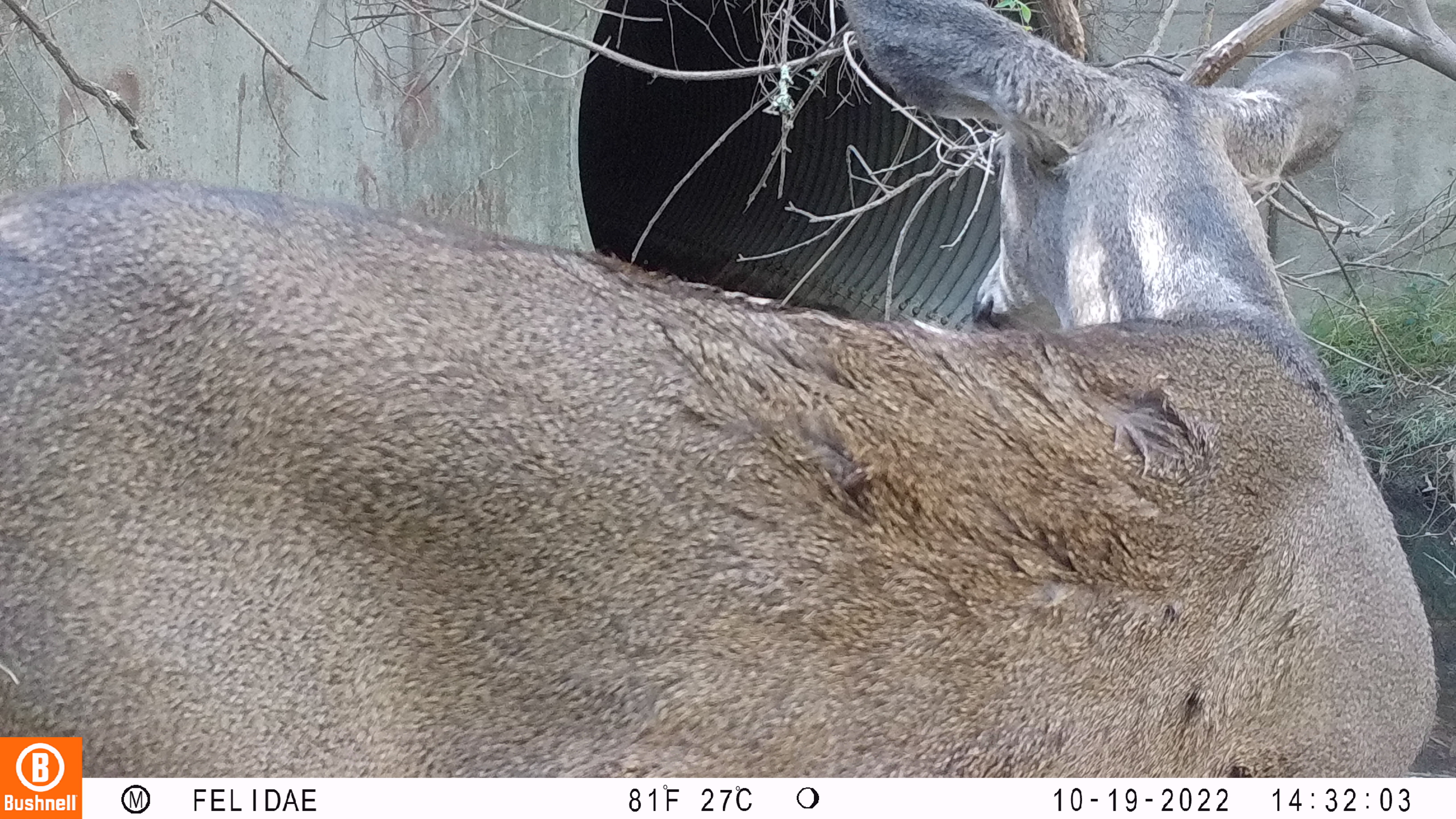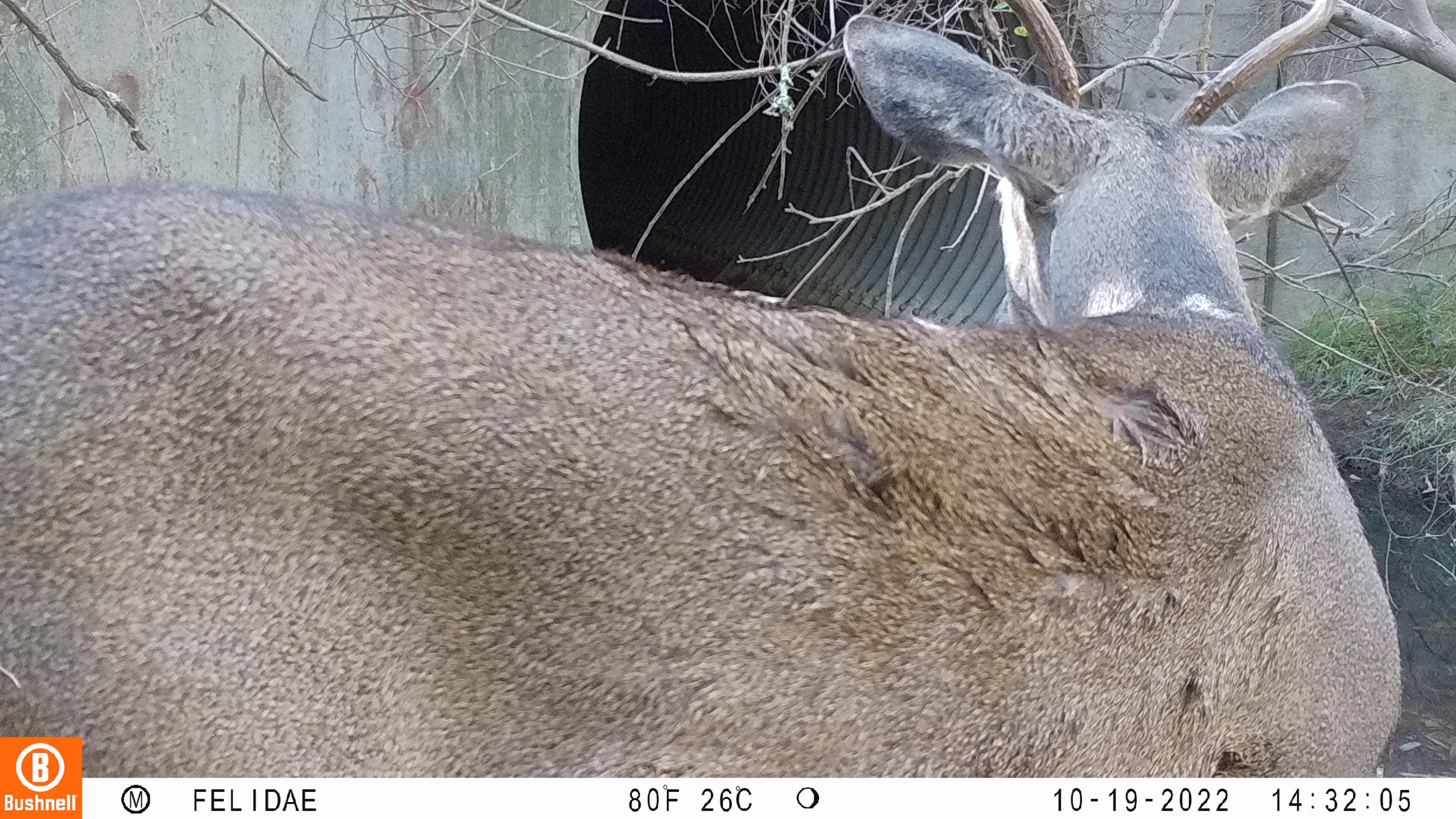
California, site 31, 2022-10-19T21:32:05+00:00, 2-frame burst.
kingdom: Animalia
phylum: Chordata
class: Mammalia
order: Artiodactyla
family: Cervidae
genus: Odocoileus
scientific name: Odocoileus hemionus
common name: mule deer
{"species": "mule deer (Odocoileus hemionus)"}